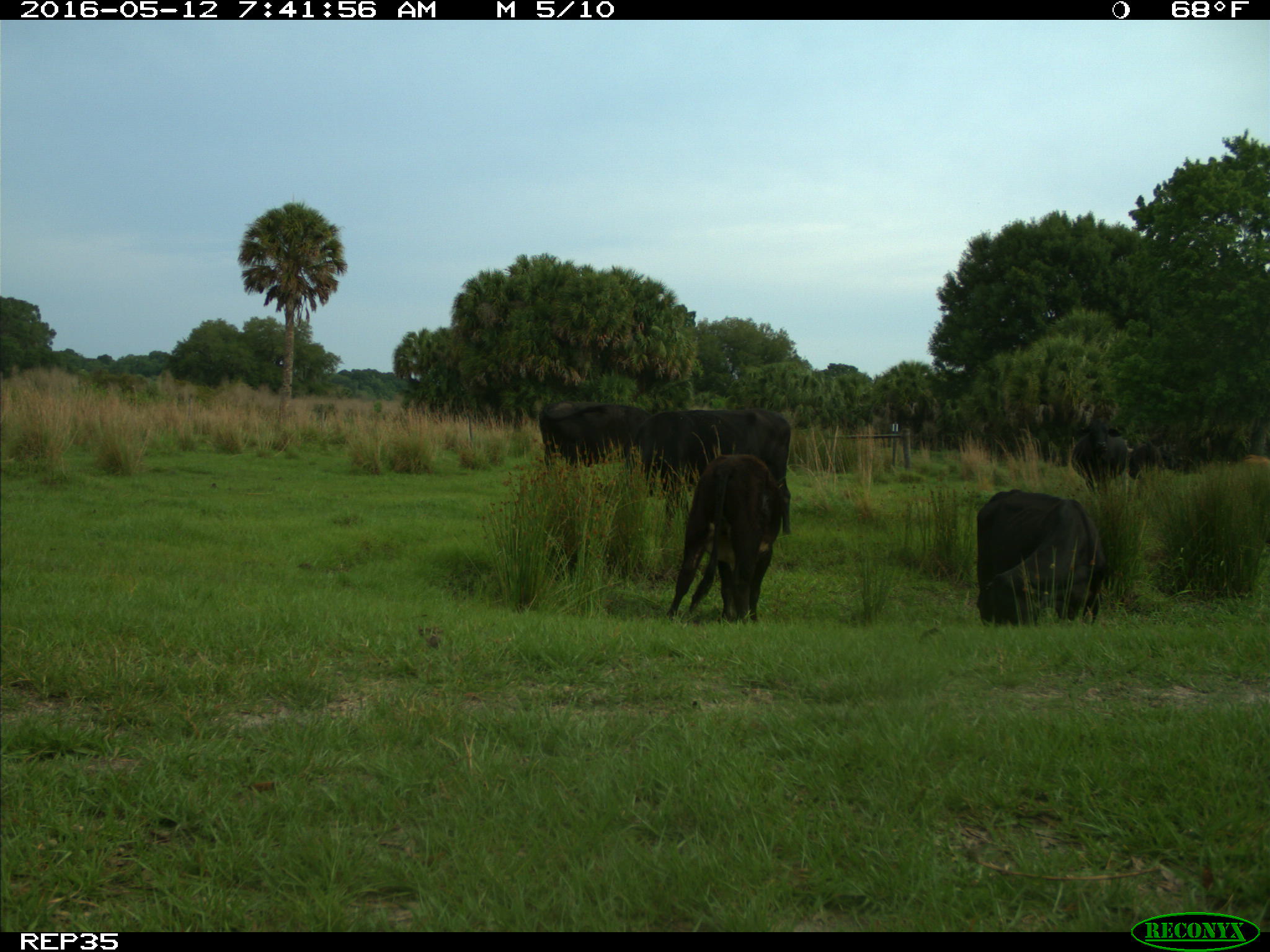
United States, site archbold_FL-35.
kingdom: Animalia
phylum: Chordata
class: Mammalia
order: Artiodactyla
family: Bovidae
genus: Bos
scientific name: Bos taurus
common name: domestic cow